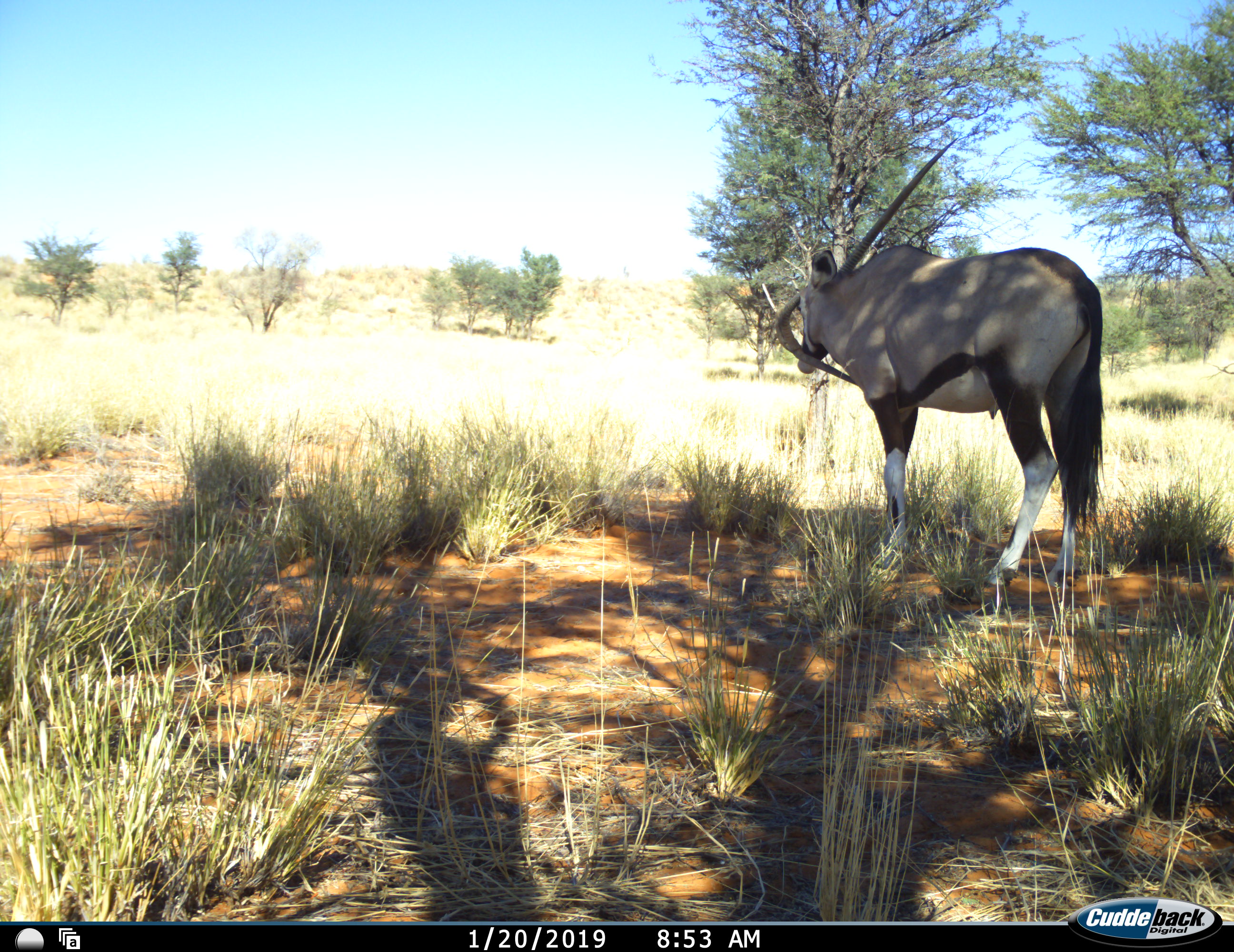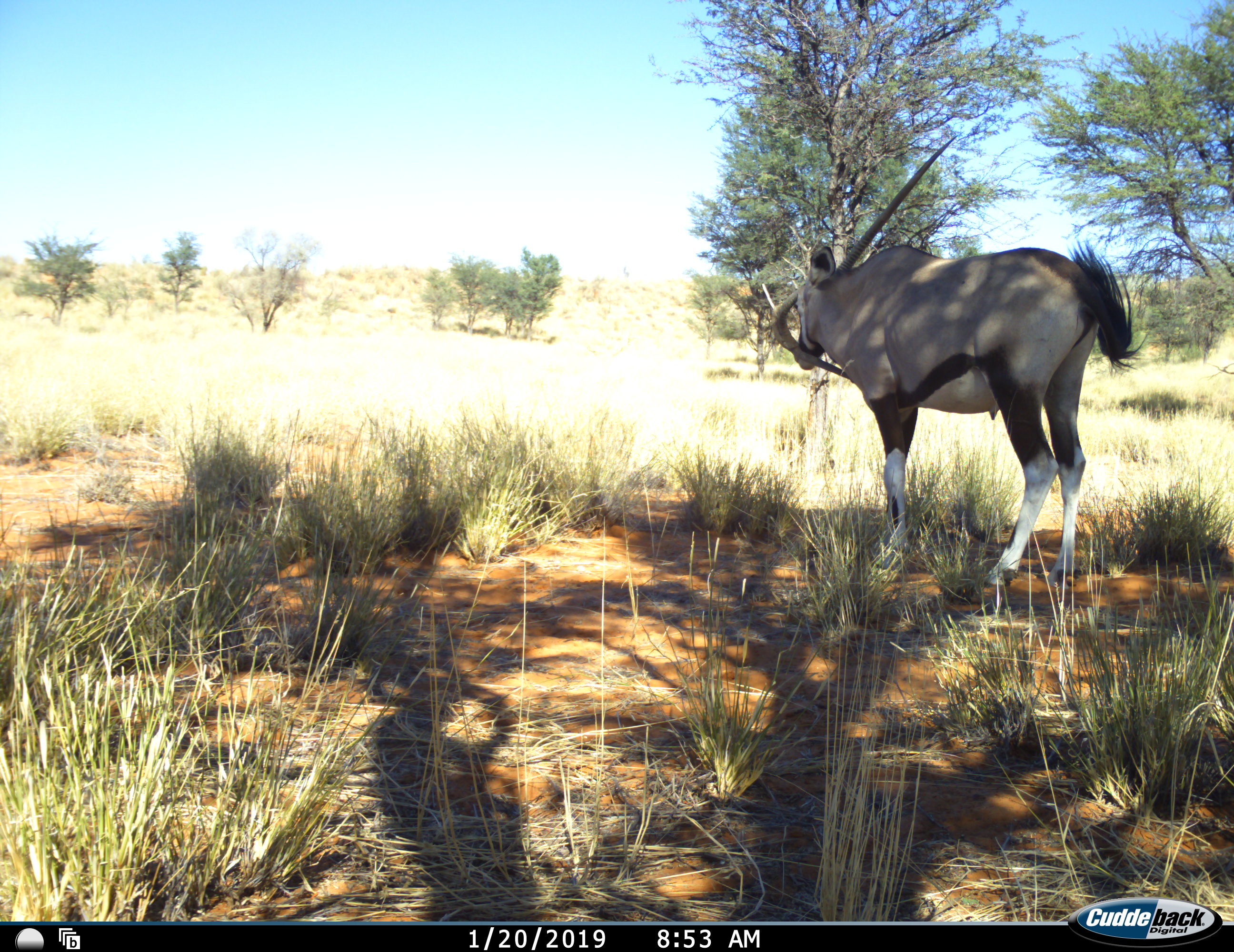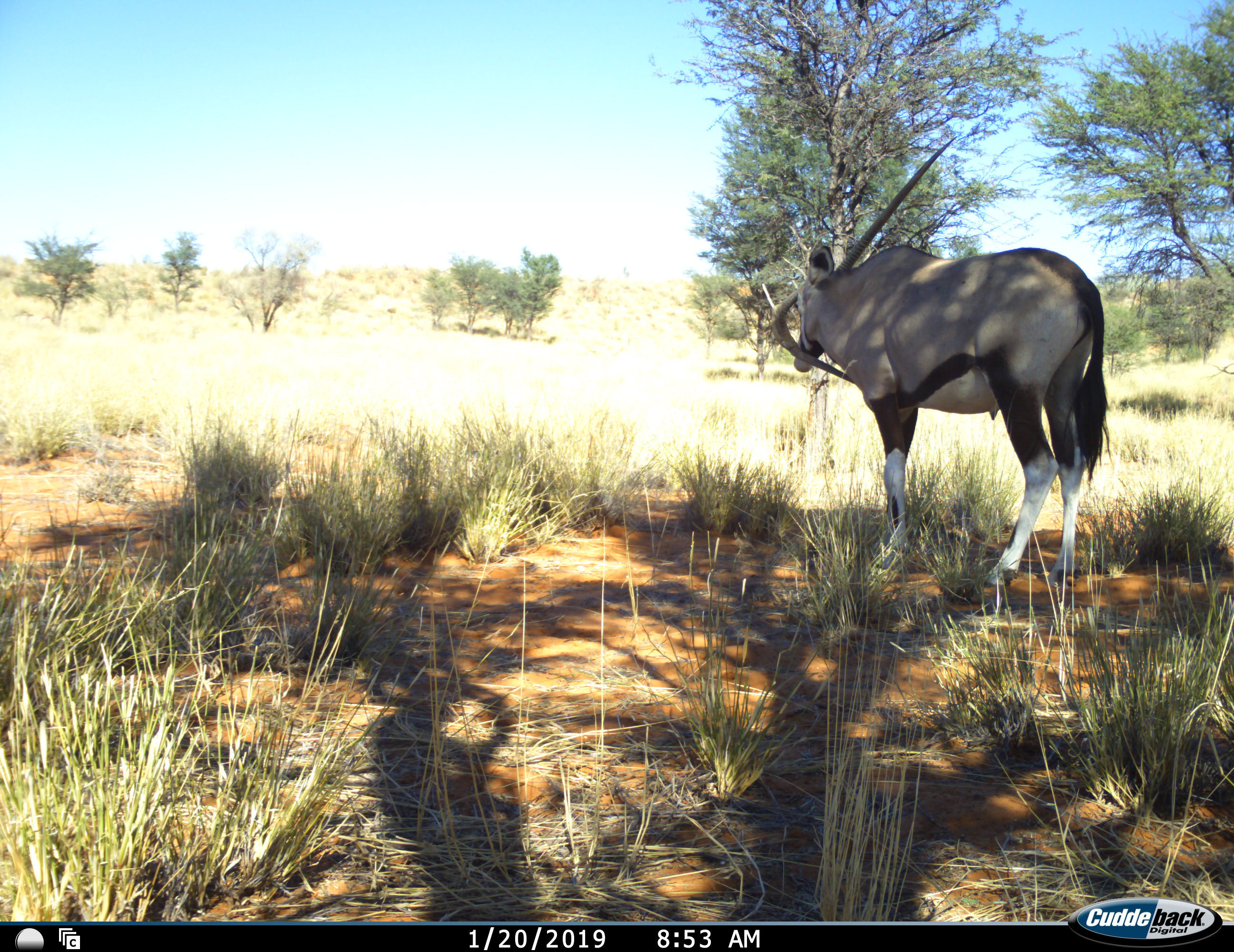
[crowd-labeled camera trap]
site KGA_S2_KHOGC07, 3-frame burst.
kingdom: Animalia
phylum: Chordata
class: Mammalia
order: Artiodactyla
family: Bovidae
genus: Oryx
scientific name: Oryx gazella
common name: gemsbok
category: oryx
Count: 1.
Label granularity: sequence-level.